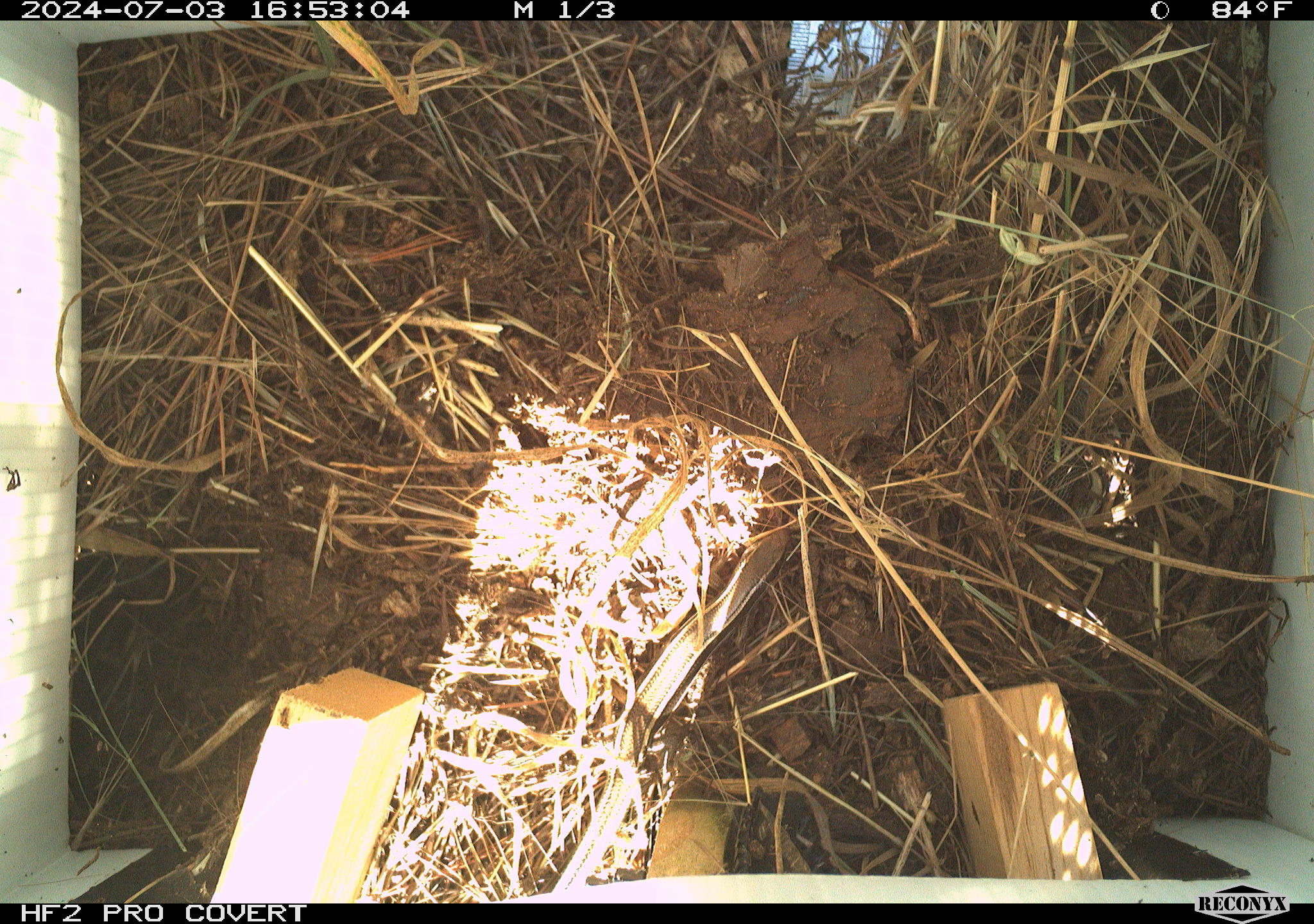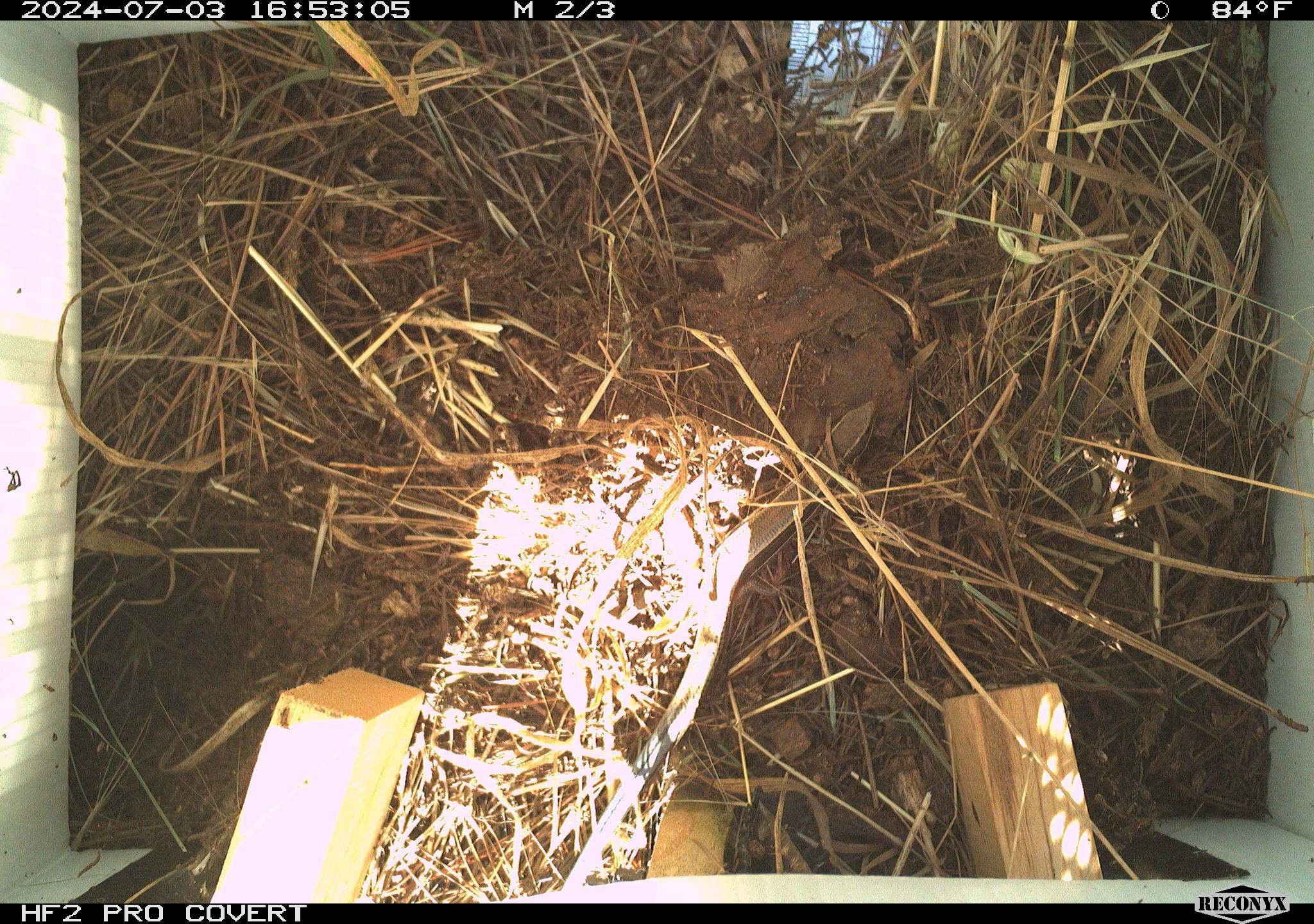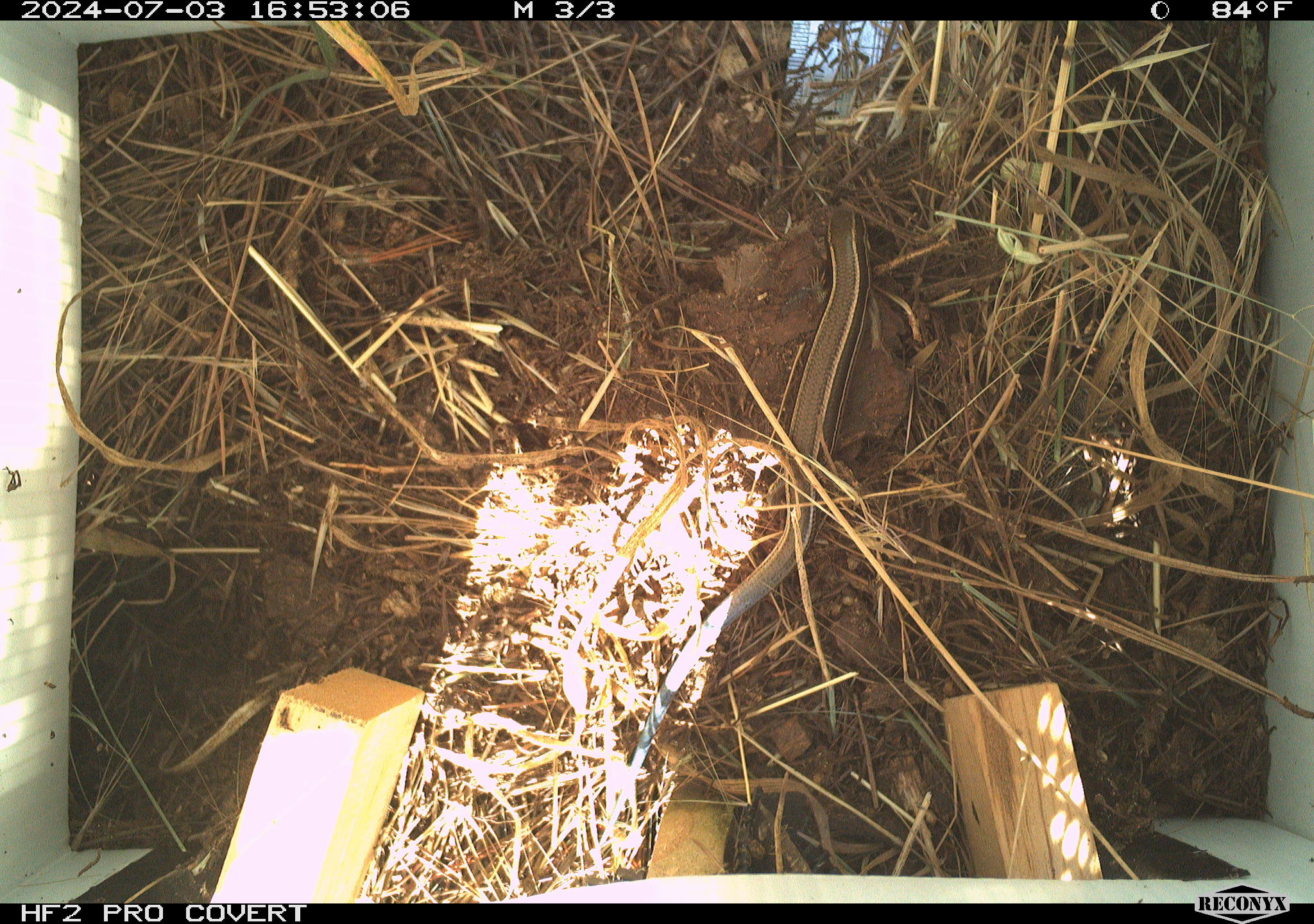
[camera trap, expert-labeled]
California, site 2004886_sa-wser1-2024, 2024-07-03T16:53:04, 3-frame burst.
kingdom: Animalia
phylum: Chordata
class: Reptilia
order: Squamata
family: Scincidae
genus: Plestiodon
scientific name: Plestiodon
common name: blue-tailed skinks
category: plestiodon species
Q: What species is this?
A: Plestiodon species (blue-tailed skinks) (Plestiodon).